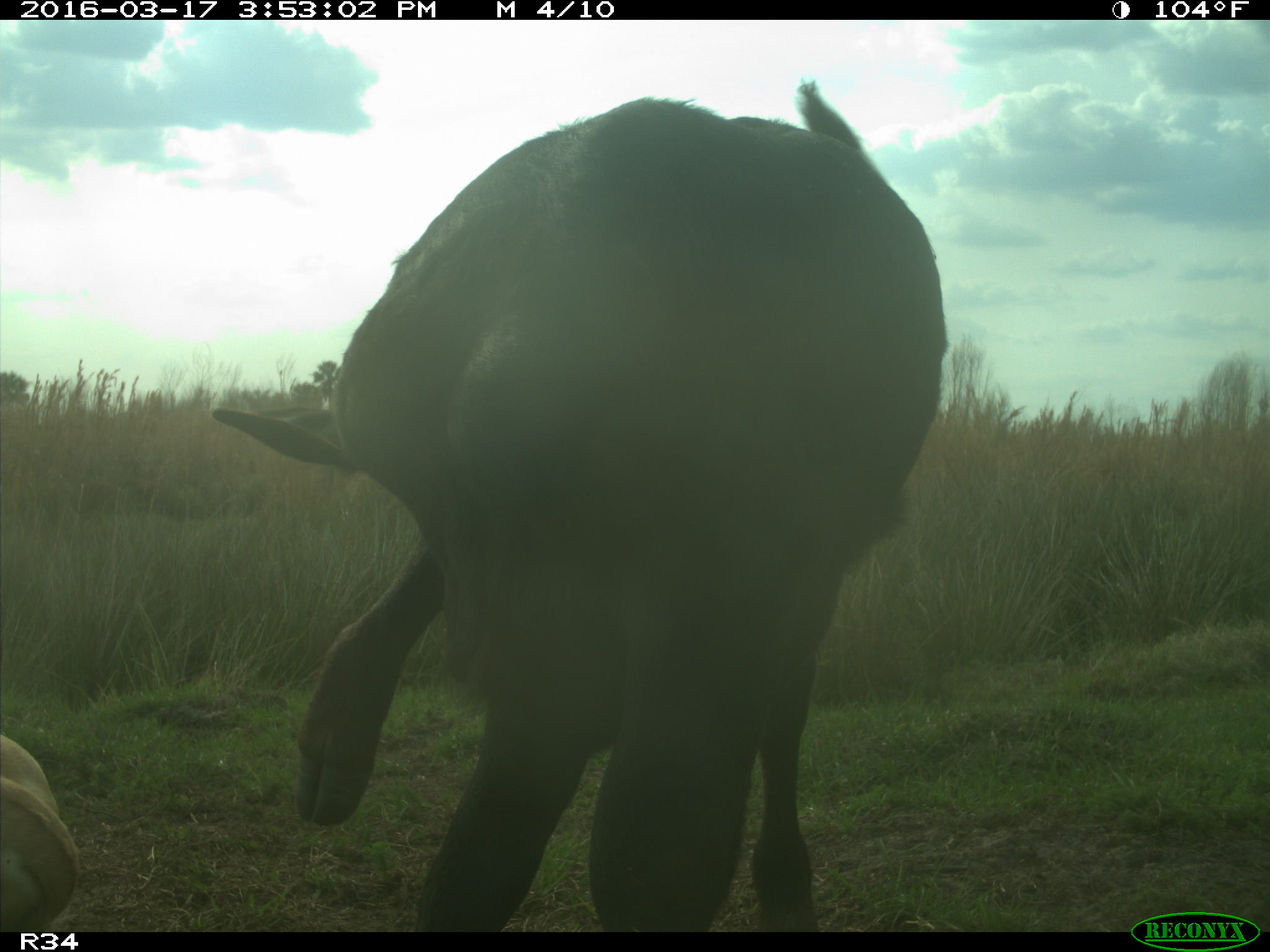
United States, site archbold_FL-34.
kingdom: Animalia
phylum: Chordata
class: Mammalia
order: Artiodactyla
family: Bovidae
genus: Bos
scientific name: Bos taurus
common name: domestic cow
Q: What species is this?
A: Bos taurus (domestic cow).